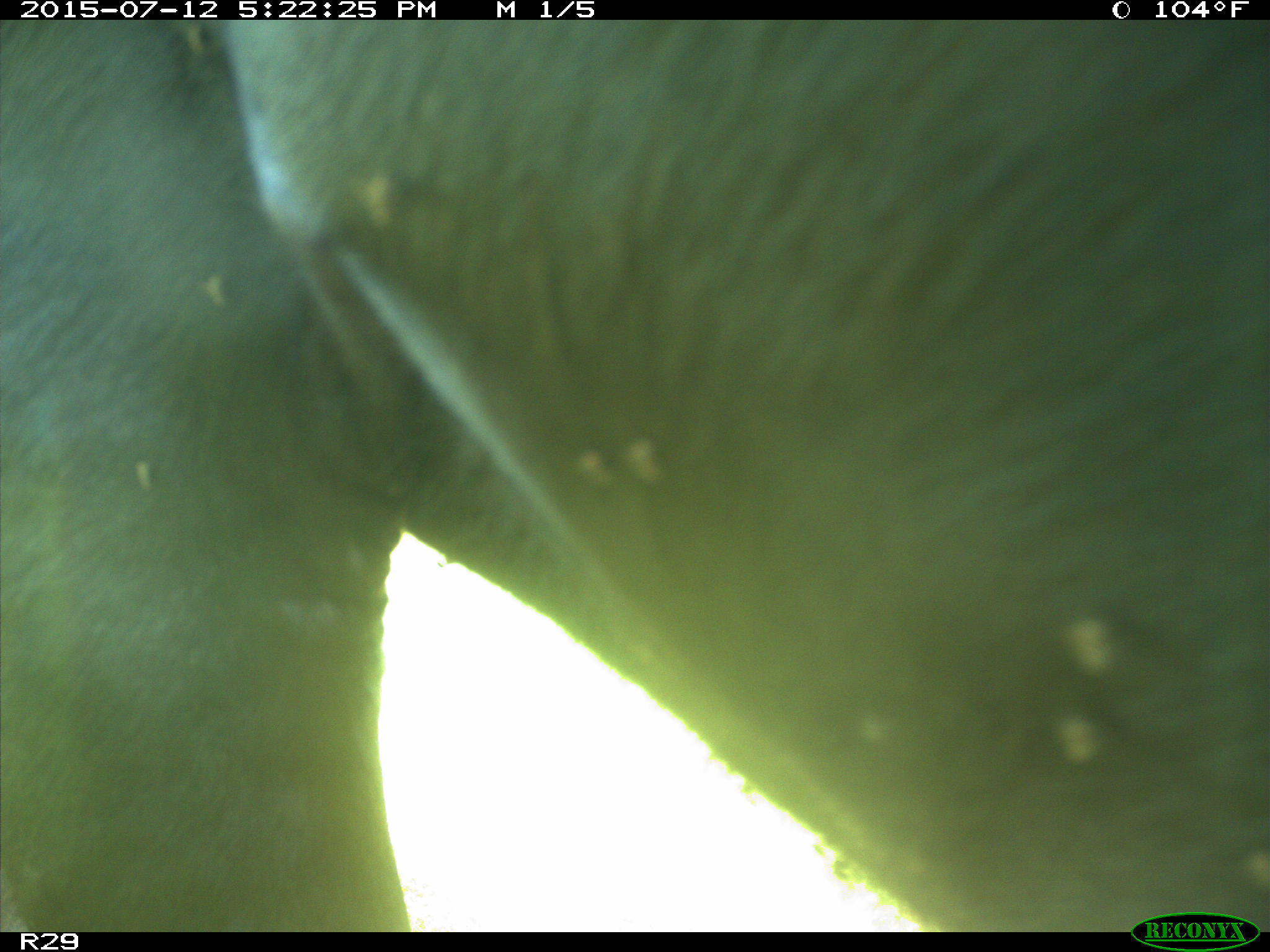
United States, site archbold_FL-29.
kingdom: Animalia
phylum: Chordata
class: Mammalia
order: Artiodactyla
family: Bovidae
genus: Bos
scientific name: Bos taurus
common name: domestic cow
Bos taurus (domestic cow).